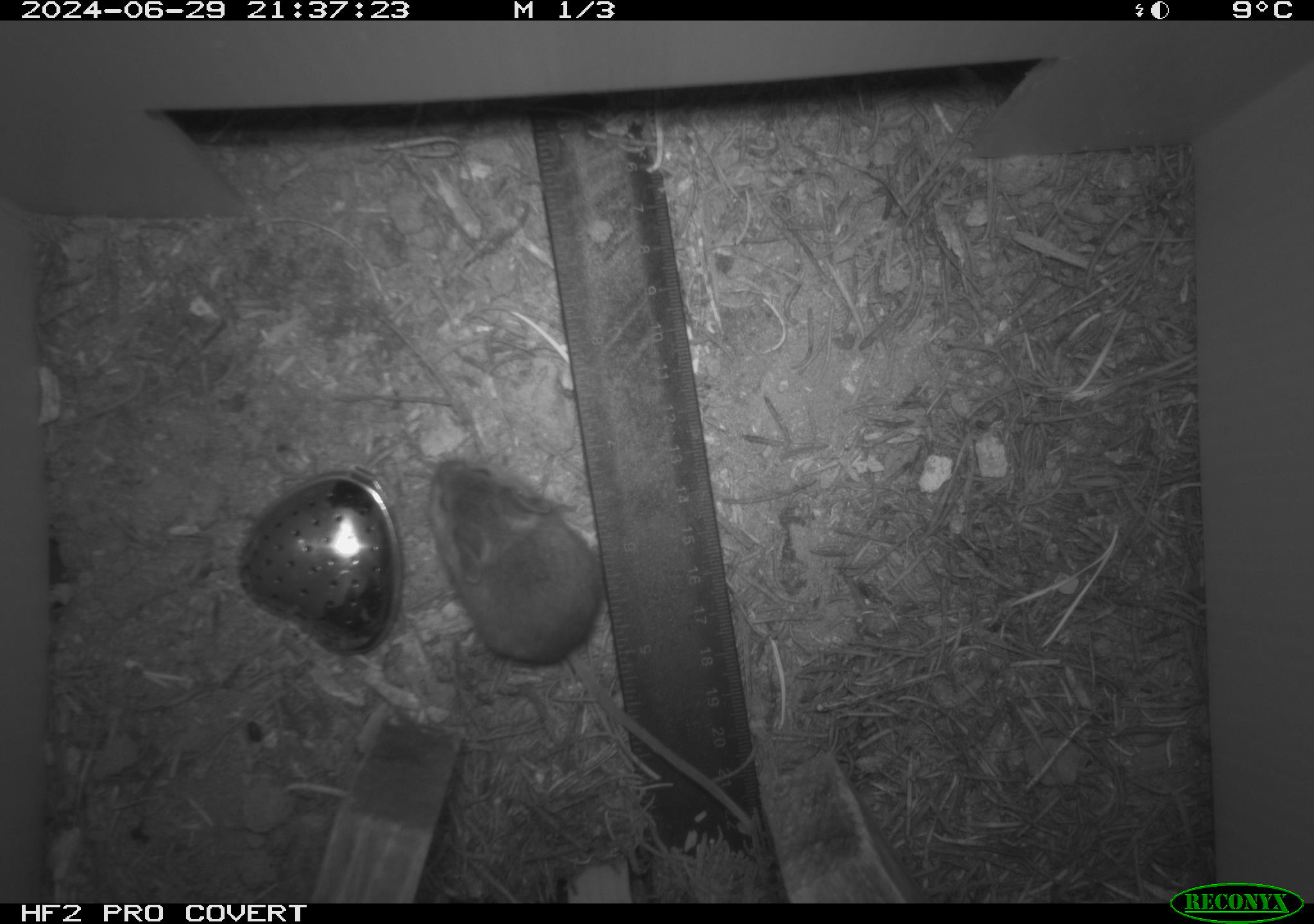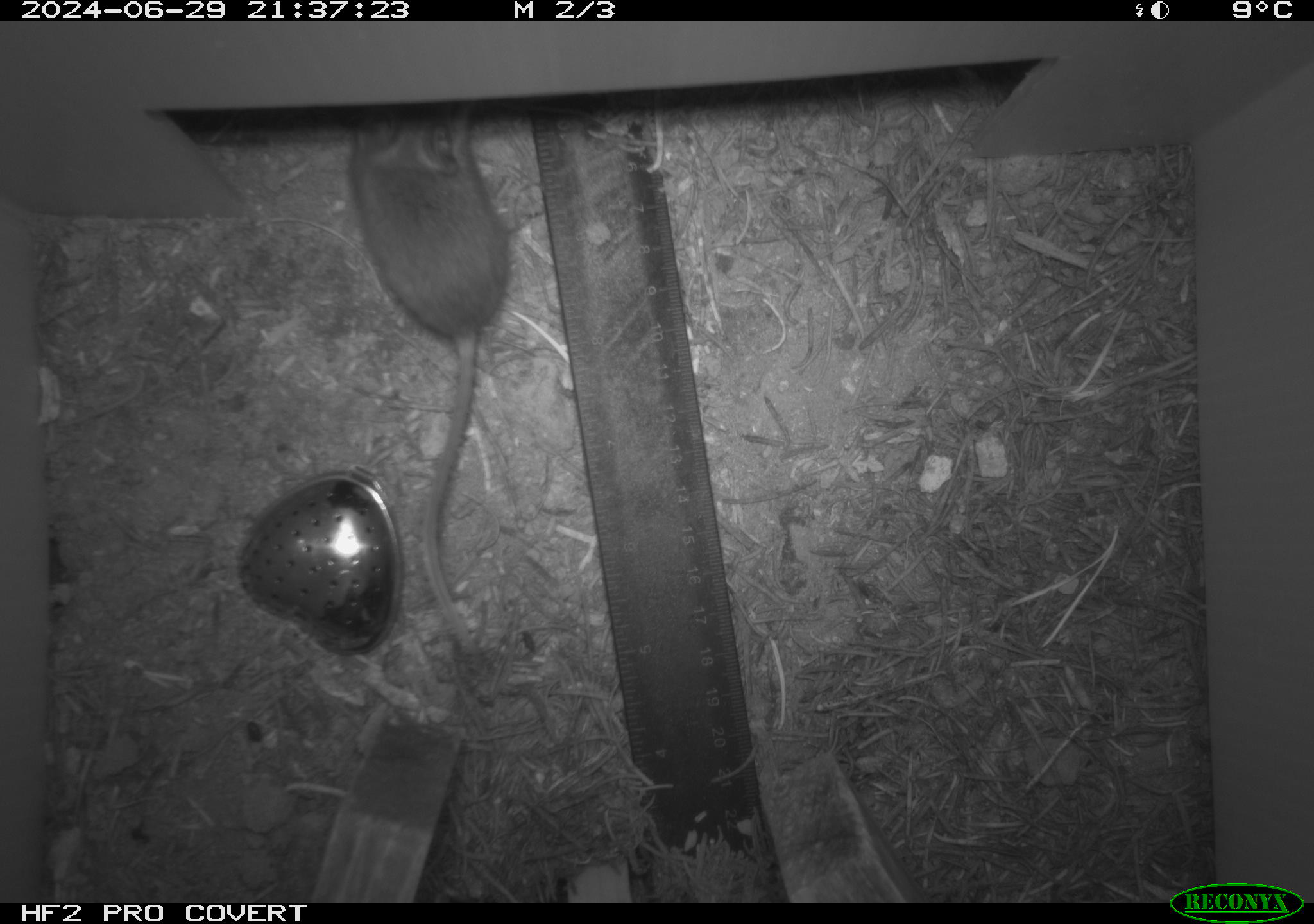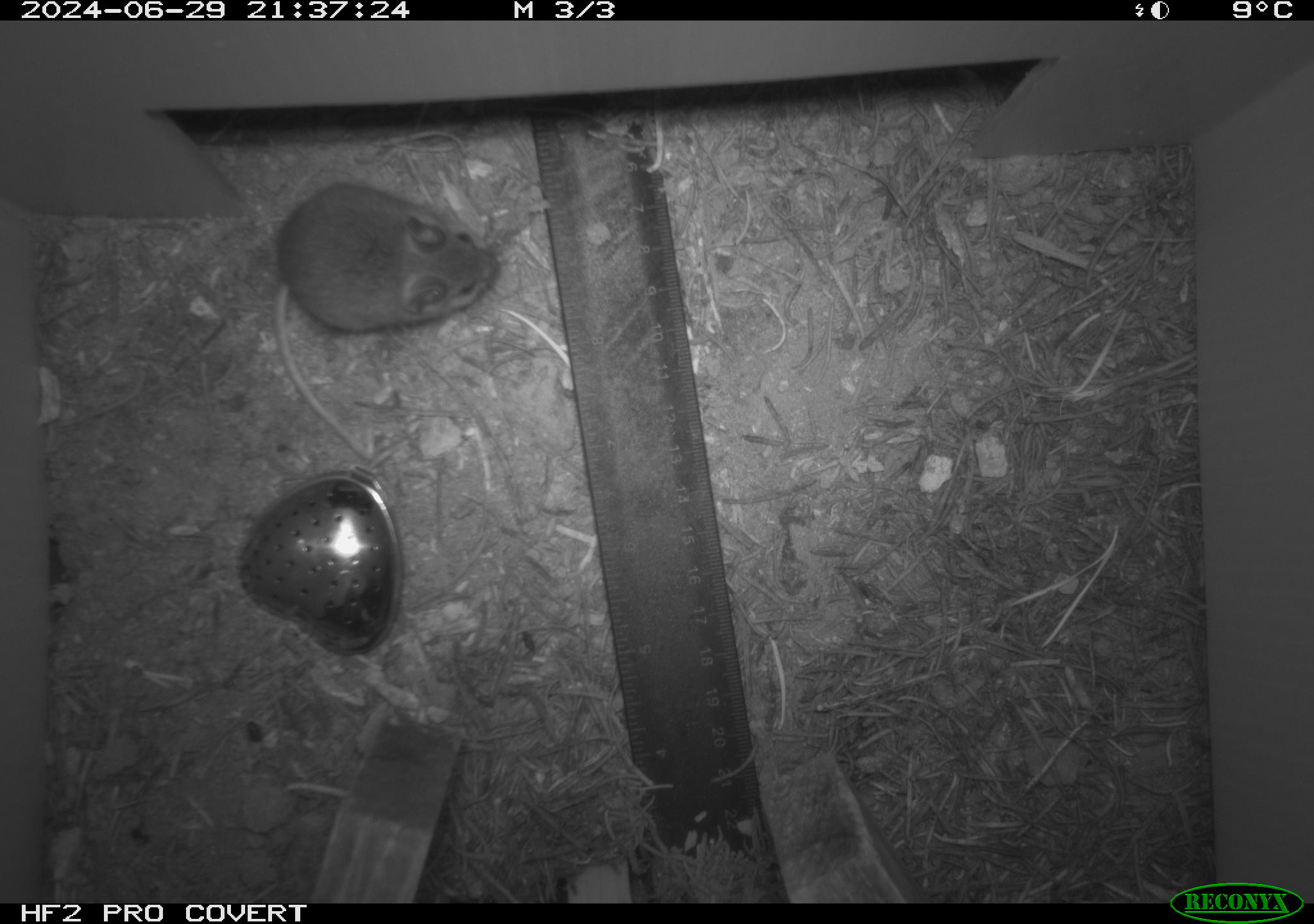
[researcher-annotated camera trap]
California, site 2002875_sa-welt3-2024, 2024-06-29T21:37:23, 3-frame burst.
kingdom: Animalia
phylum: Chordata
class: Mammalia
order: Rodentia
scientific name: Rodentia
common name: mouse species